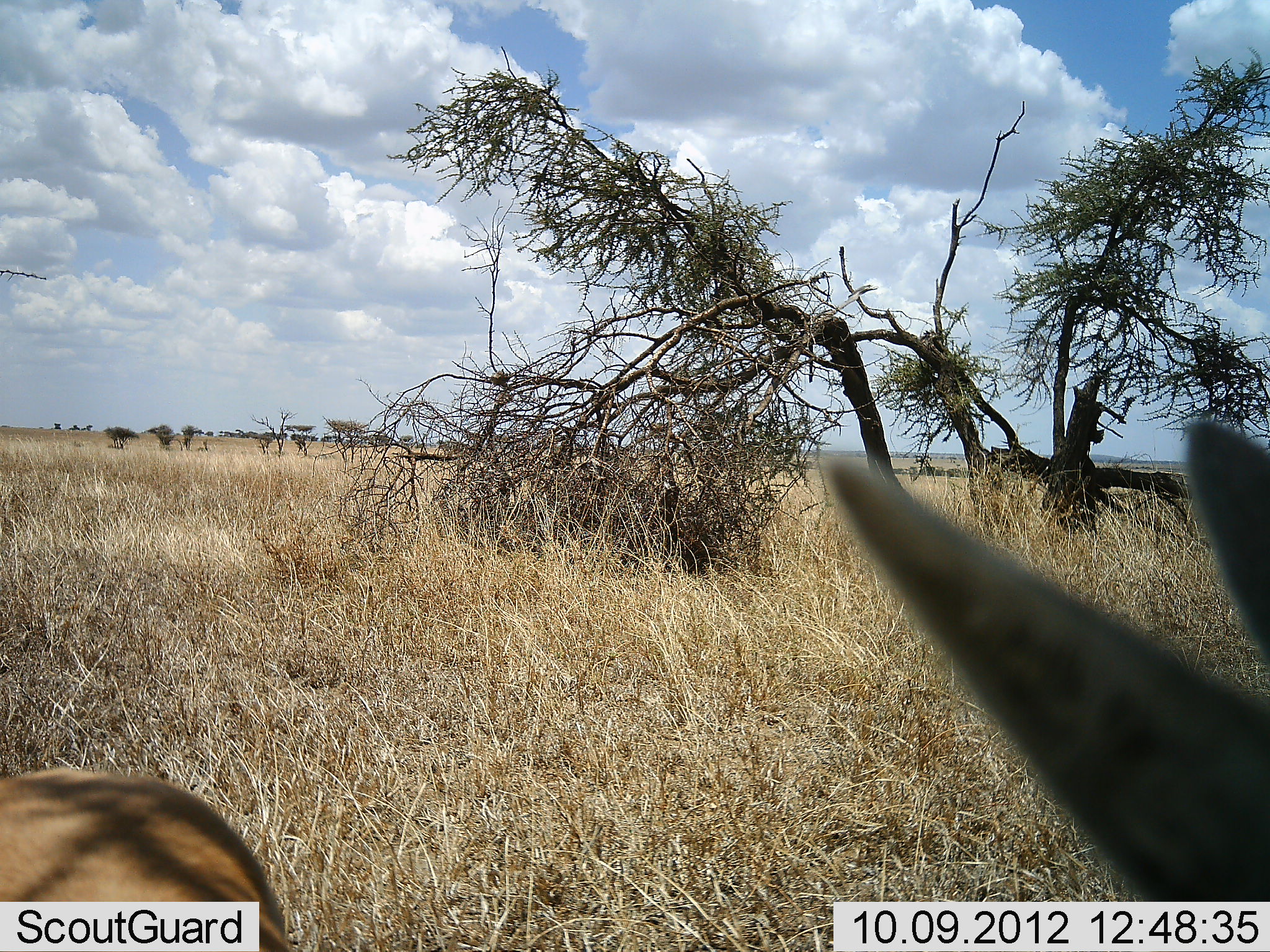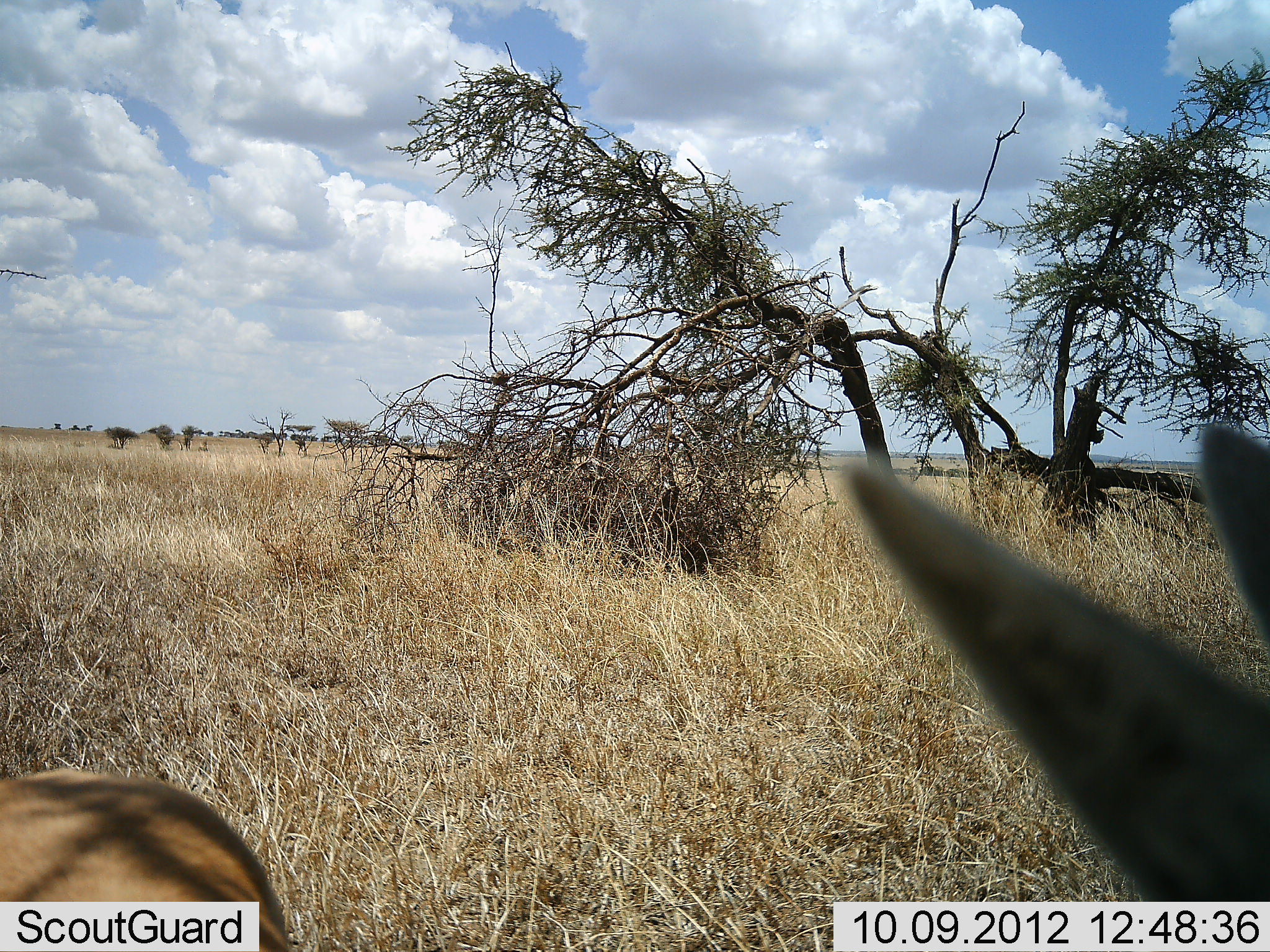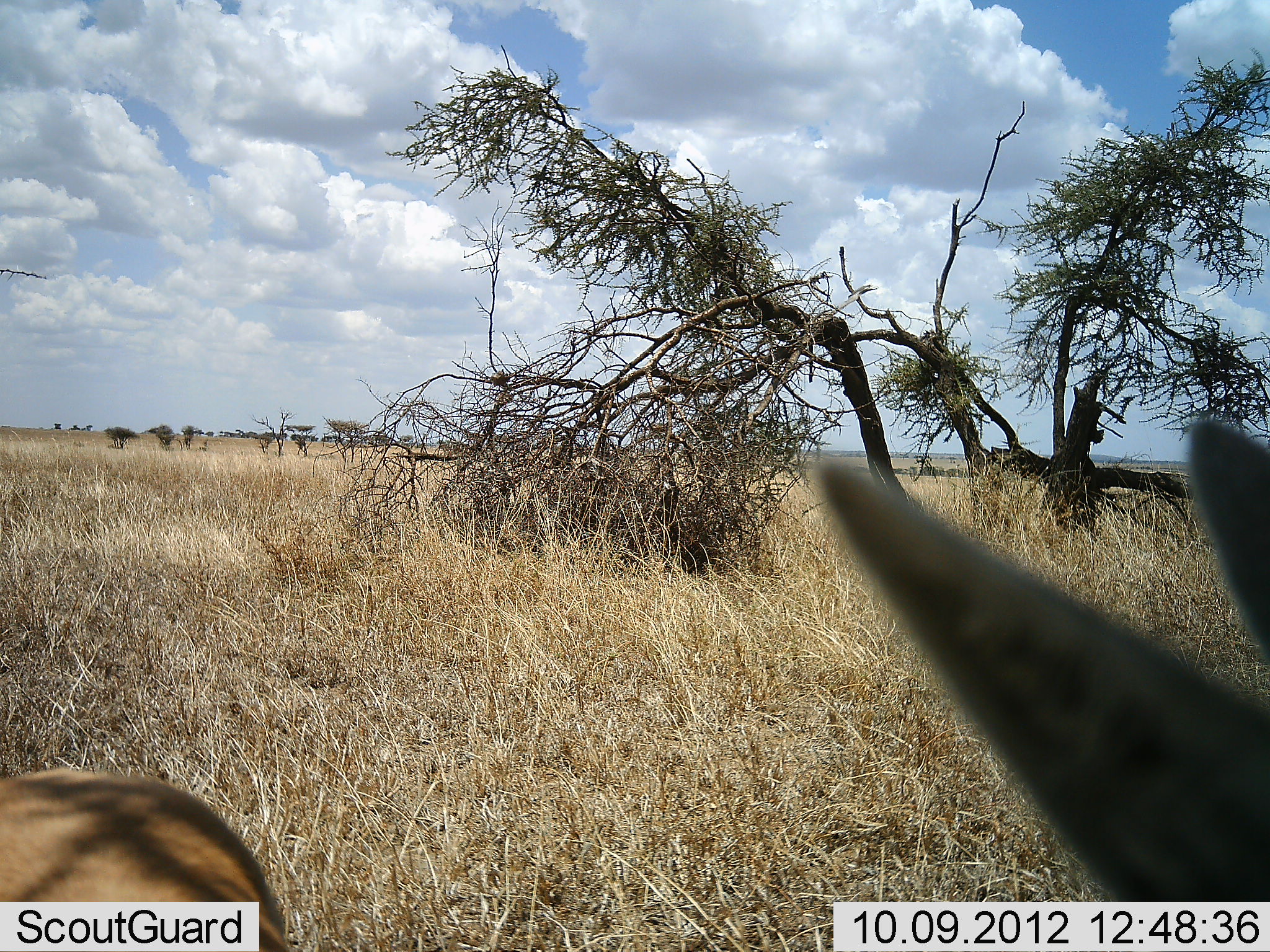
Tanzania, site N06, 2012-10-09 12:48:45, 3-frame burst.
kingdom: Animalia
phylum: Chordata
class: Mammalia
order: Artiodactyla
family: Bovidae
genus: Eudorcas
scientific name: Eudorcas thomsonii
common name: thomson's gazelle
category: gazellethomsons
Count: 1.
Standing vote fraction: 100%.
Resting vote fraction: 0%.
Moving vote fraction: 0%.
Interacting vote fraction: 0%.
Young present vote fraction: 0%.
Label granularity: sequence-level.